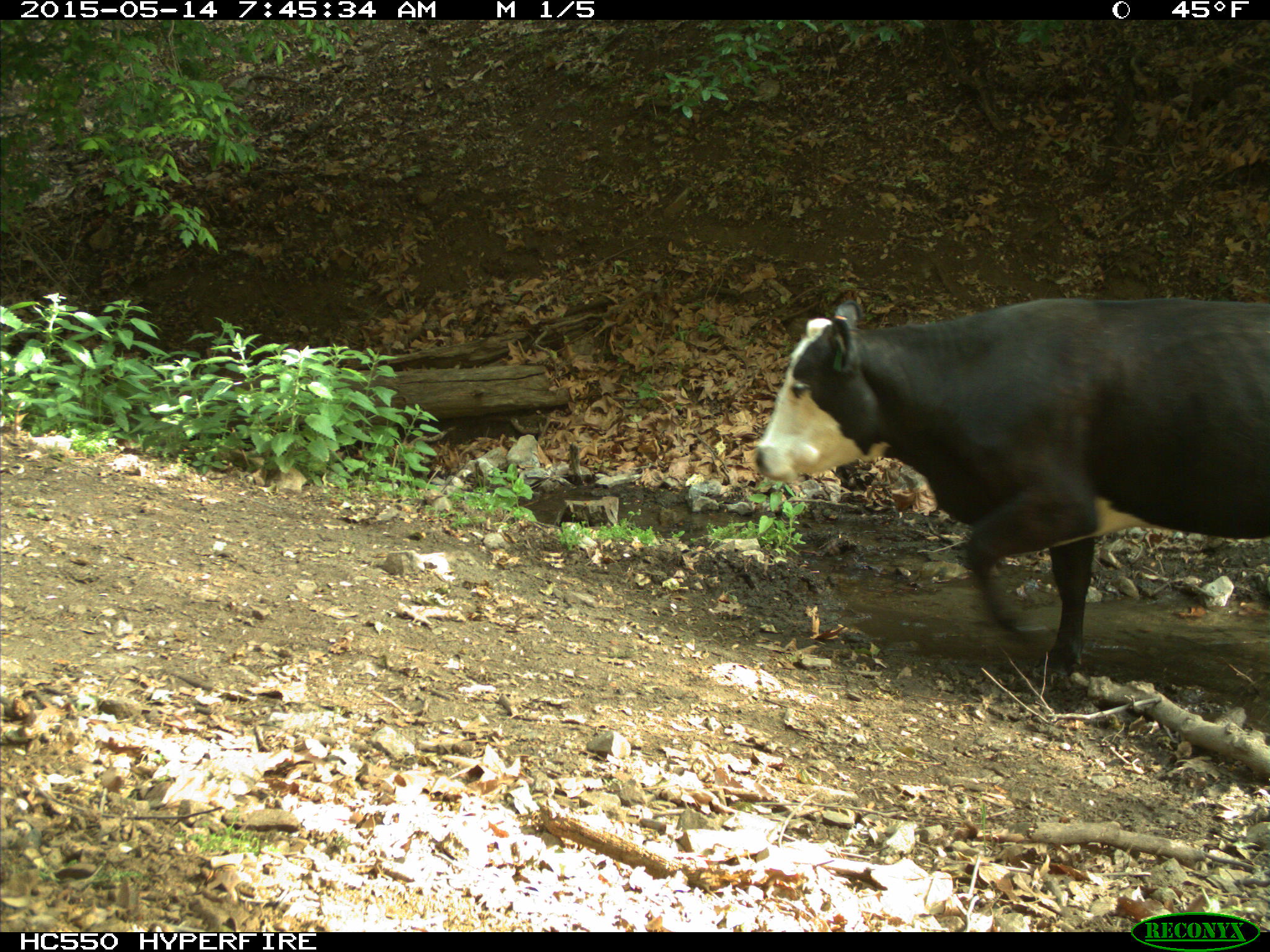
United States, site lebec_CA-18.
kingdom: Animalia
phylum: Chordata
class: Mammalia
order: Artiodactyla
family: Bovidae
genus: Bos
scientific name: Bos taurus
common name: domestic cow